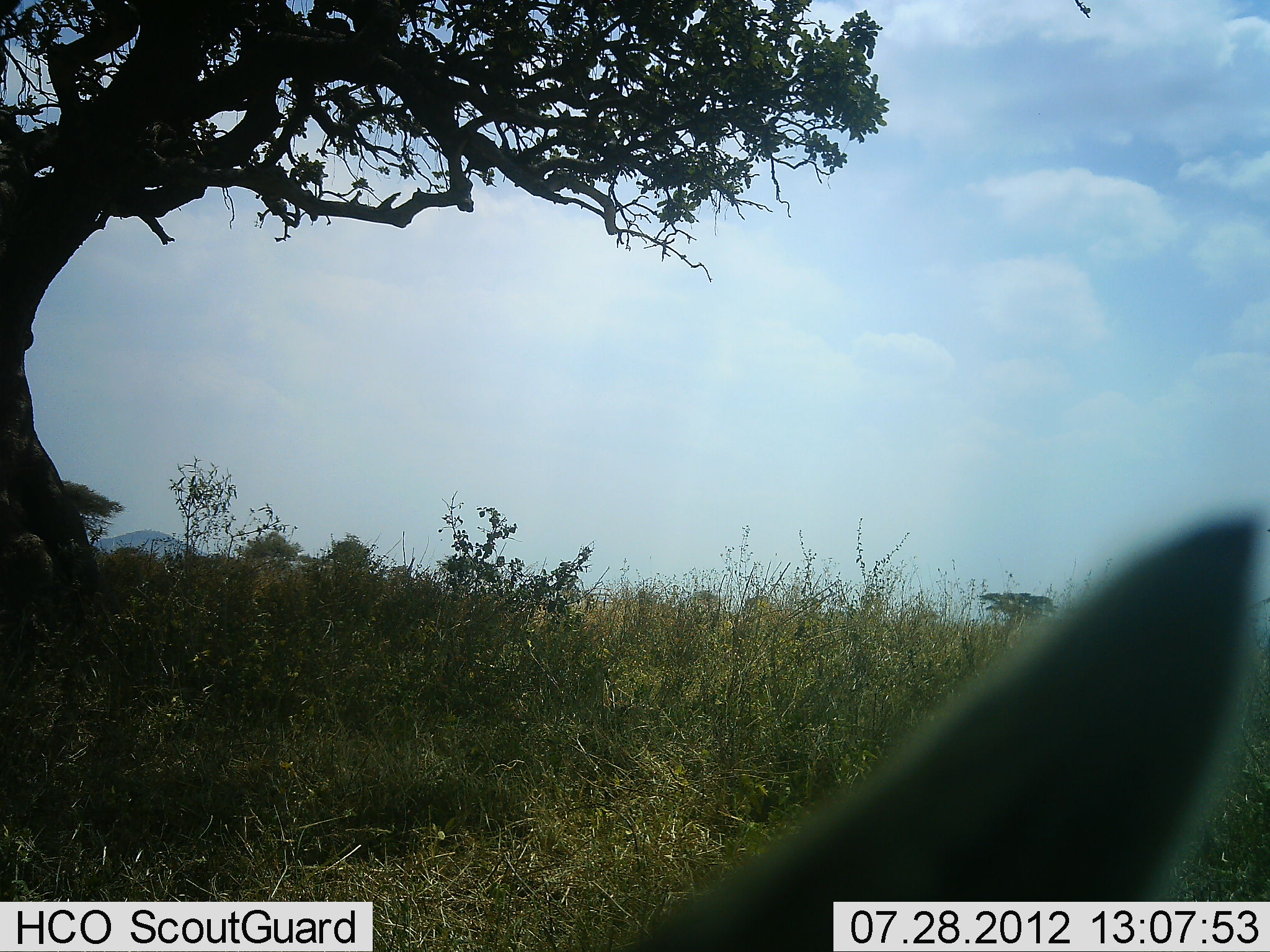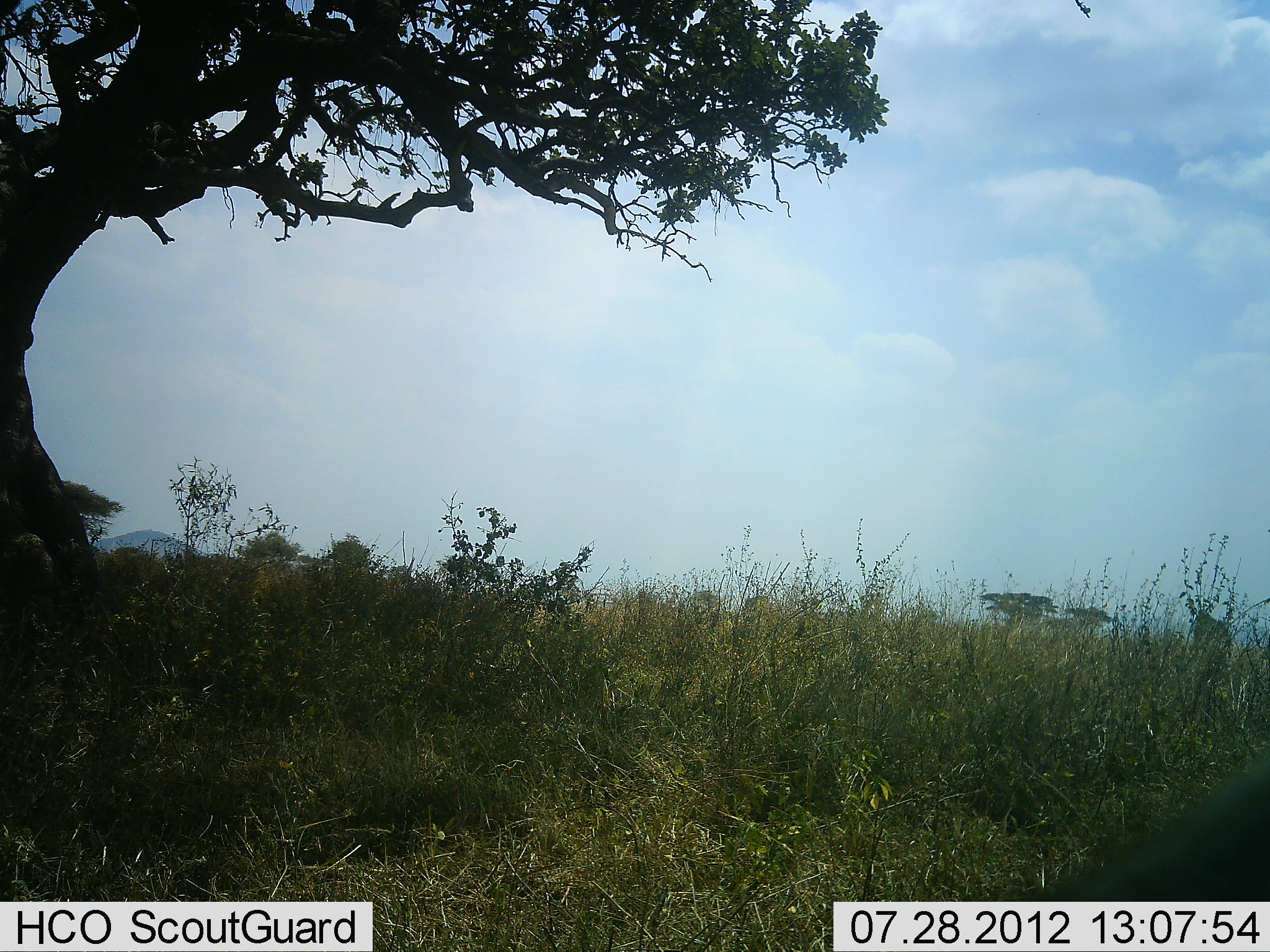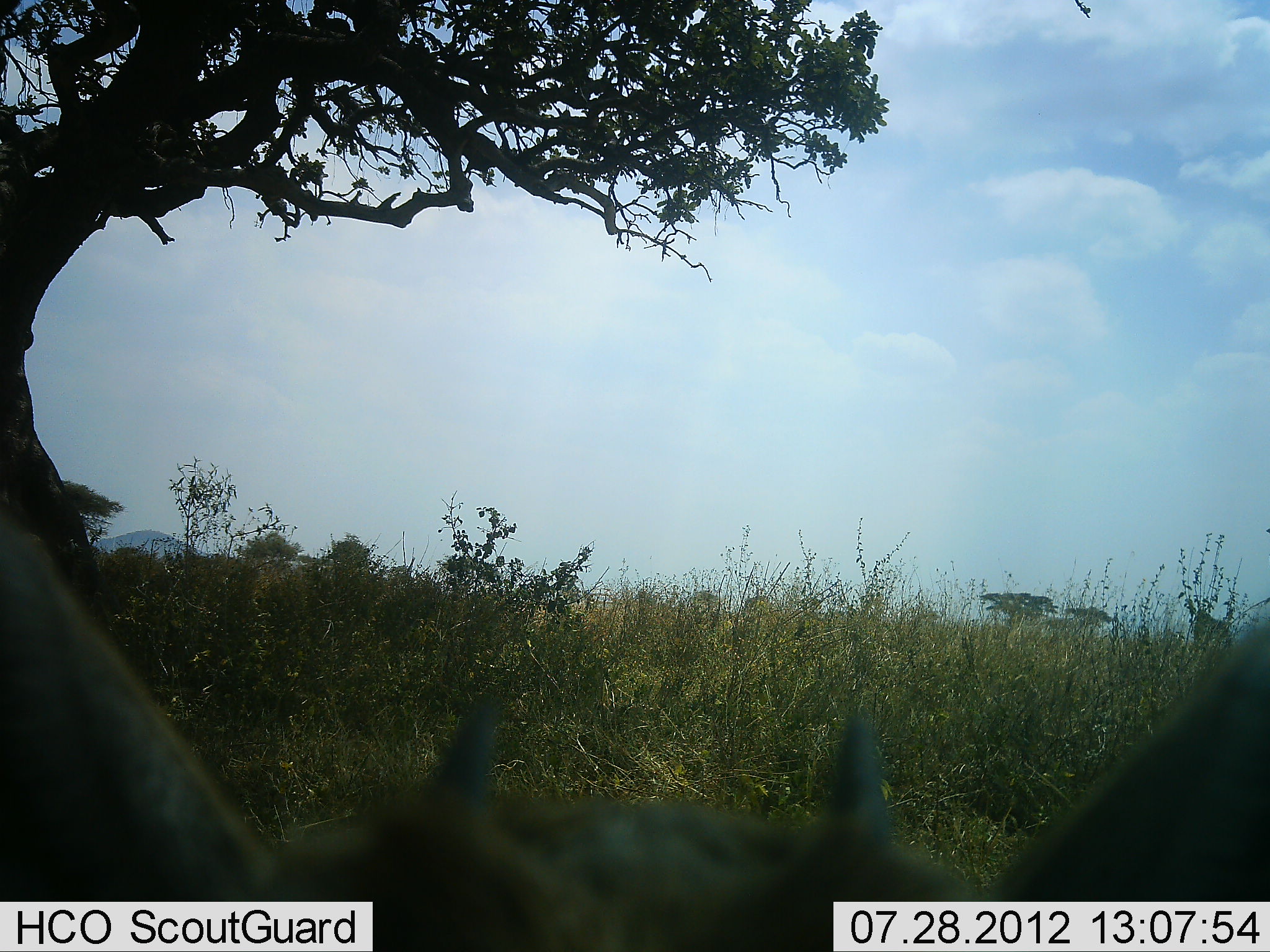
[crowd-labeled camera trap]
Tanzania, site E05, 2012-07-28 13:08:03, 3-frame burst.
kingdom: Animalia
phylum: Chordata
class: Mammalia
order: Artiodactyla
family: Bovidae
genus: Madoqua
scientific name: Madoqua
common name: dikdik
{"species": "dikdik (Madoqua)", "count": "1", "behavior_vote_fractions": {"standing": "71%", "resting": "0%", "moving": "14%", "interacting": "14%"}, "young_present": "0%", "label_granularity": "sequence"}